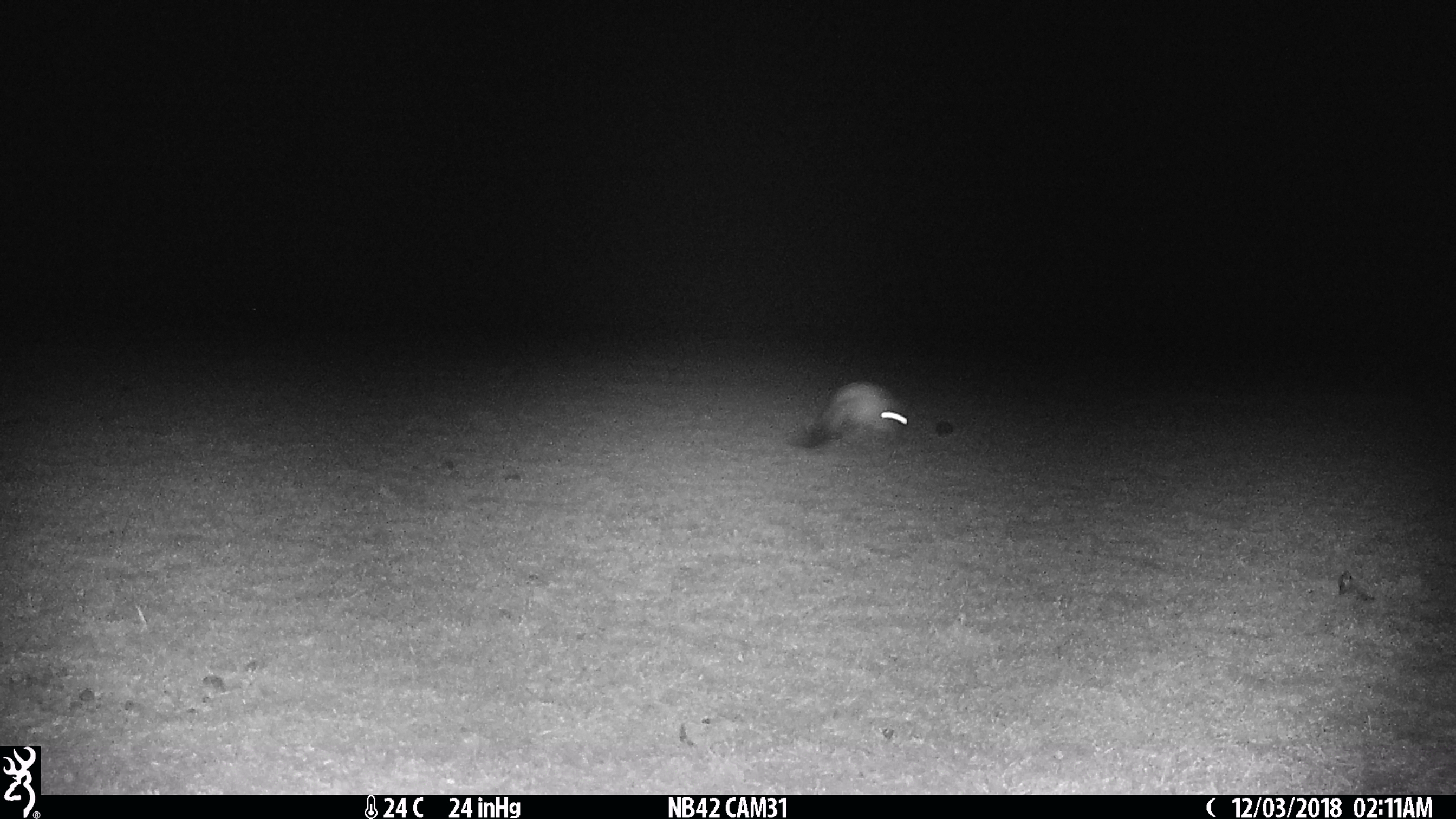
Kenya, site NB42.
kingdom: Animalia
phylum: Chordata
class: Mammalia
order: Rodentia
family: Pedetidae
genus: Pedetes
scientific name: Pedetes capensis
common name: springhare